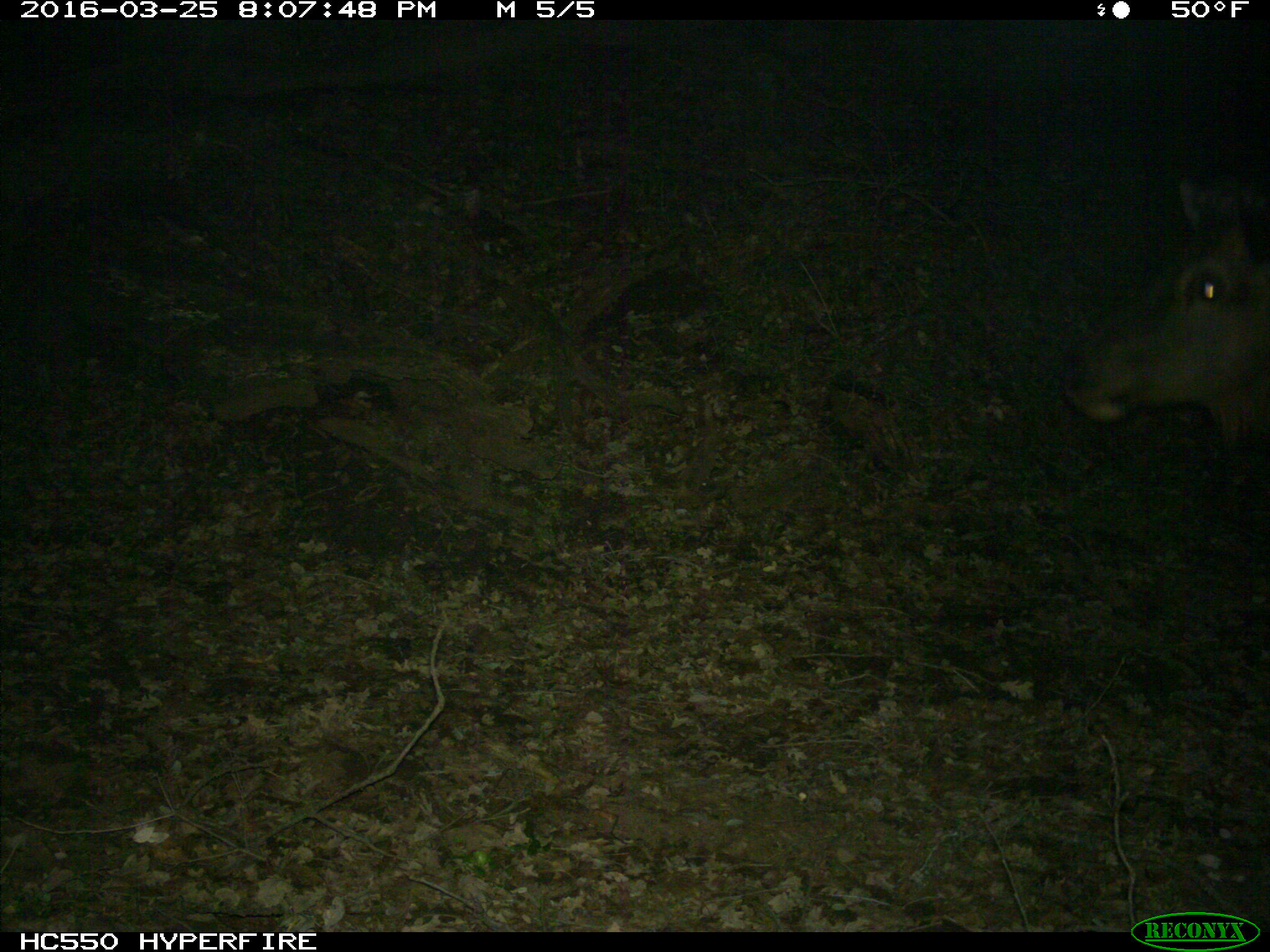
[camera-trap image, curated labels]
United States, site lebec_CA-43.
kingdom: Animalia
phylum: Chordata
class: Mammalia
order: Artiodactyla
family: Cervidae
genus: Cervus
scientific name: Cervus canadensis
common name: elk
Cervus canadensis (elk).